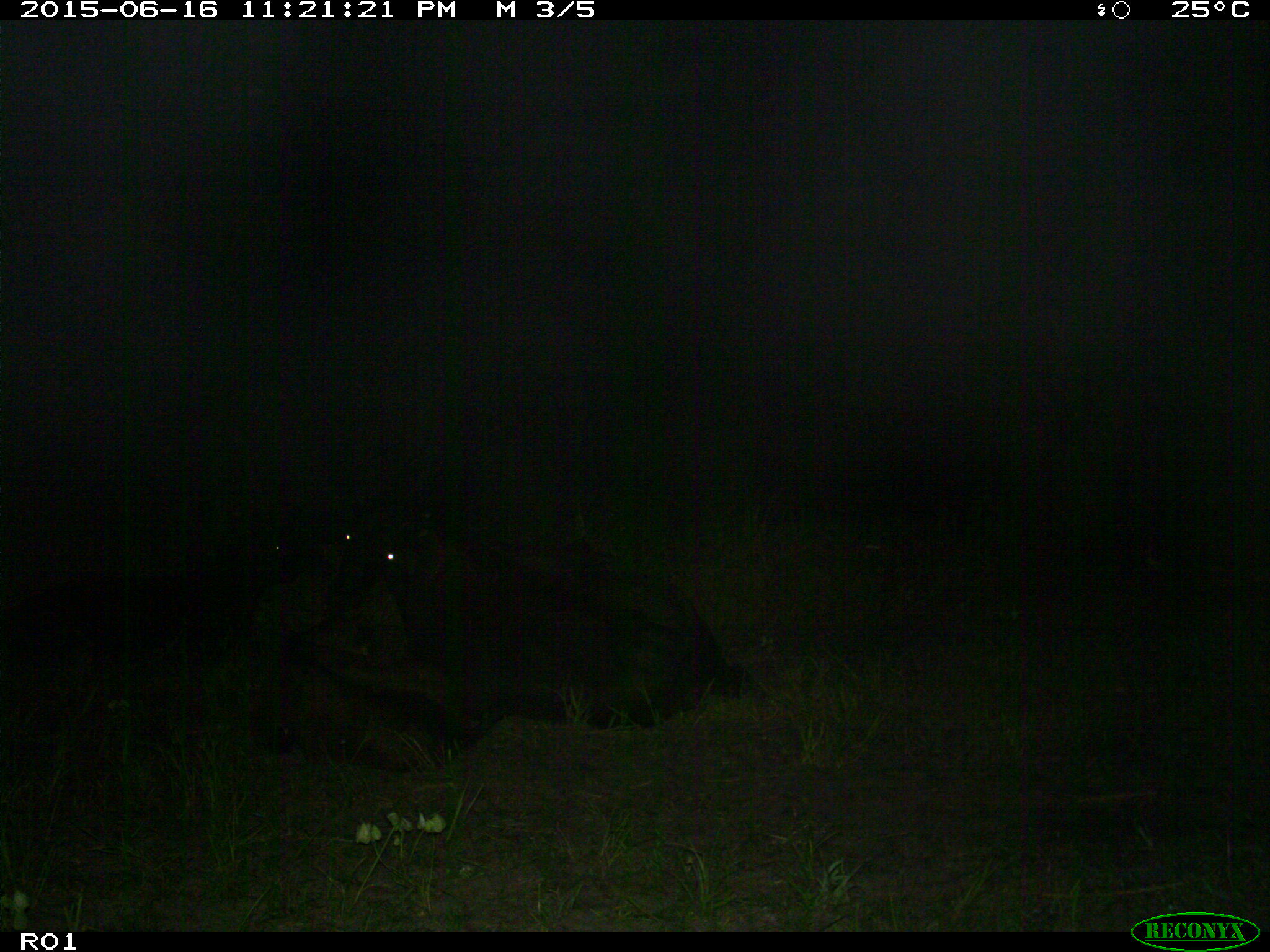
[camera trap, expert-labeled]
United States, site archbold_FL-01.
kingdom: Animalia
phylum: Chordata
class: Mammalia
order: Artiodactyla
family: Bovidae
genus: Bos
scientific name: Bos taurus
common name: domestic cow